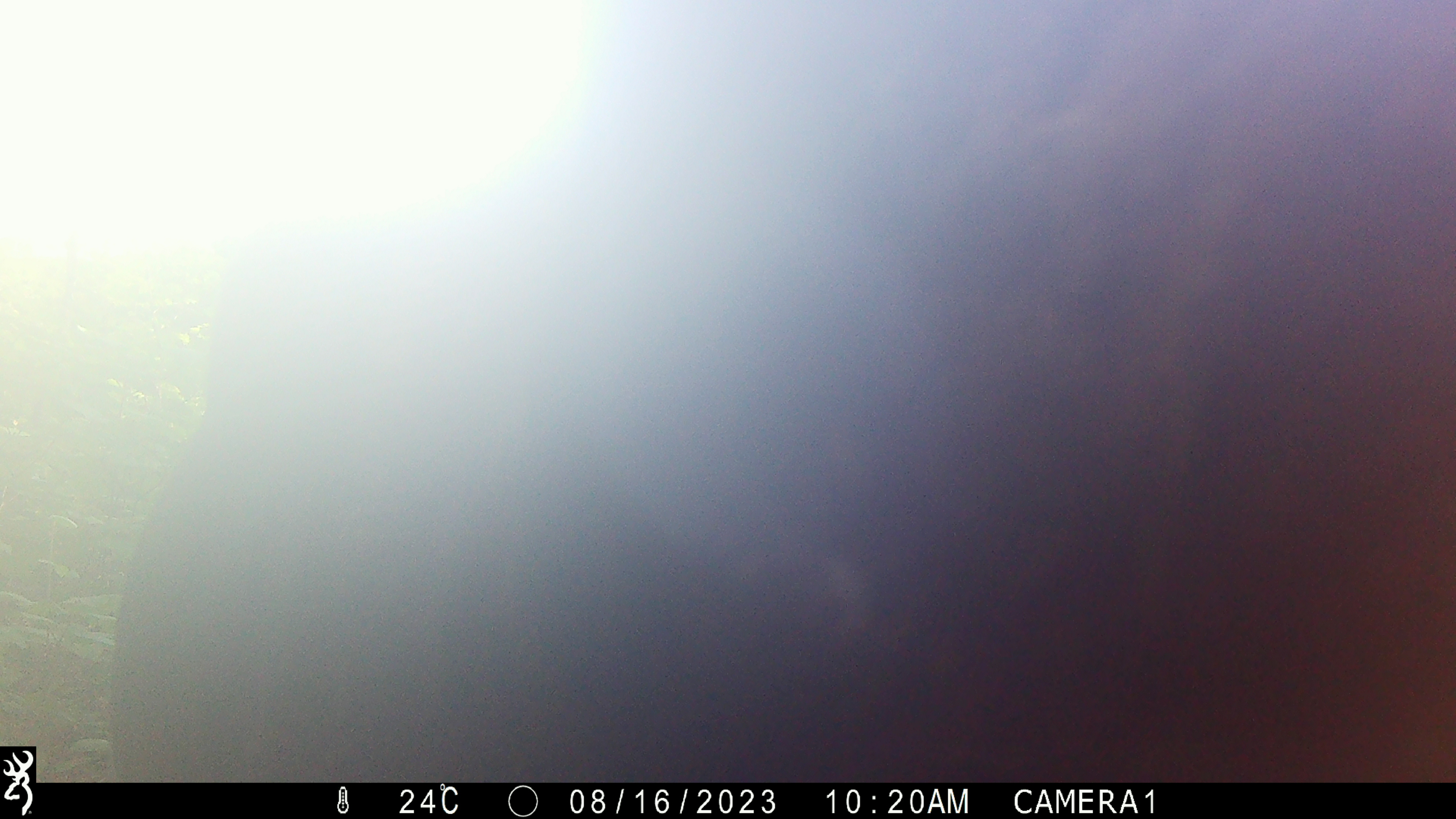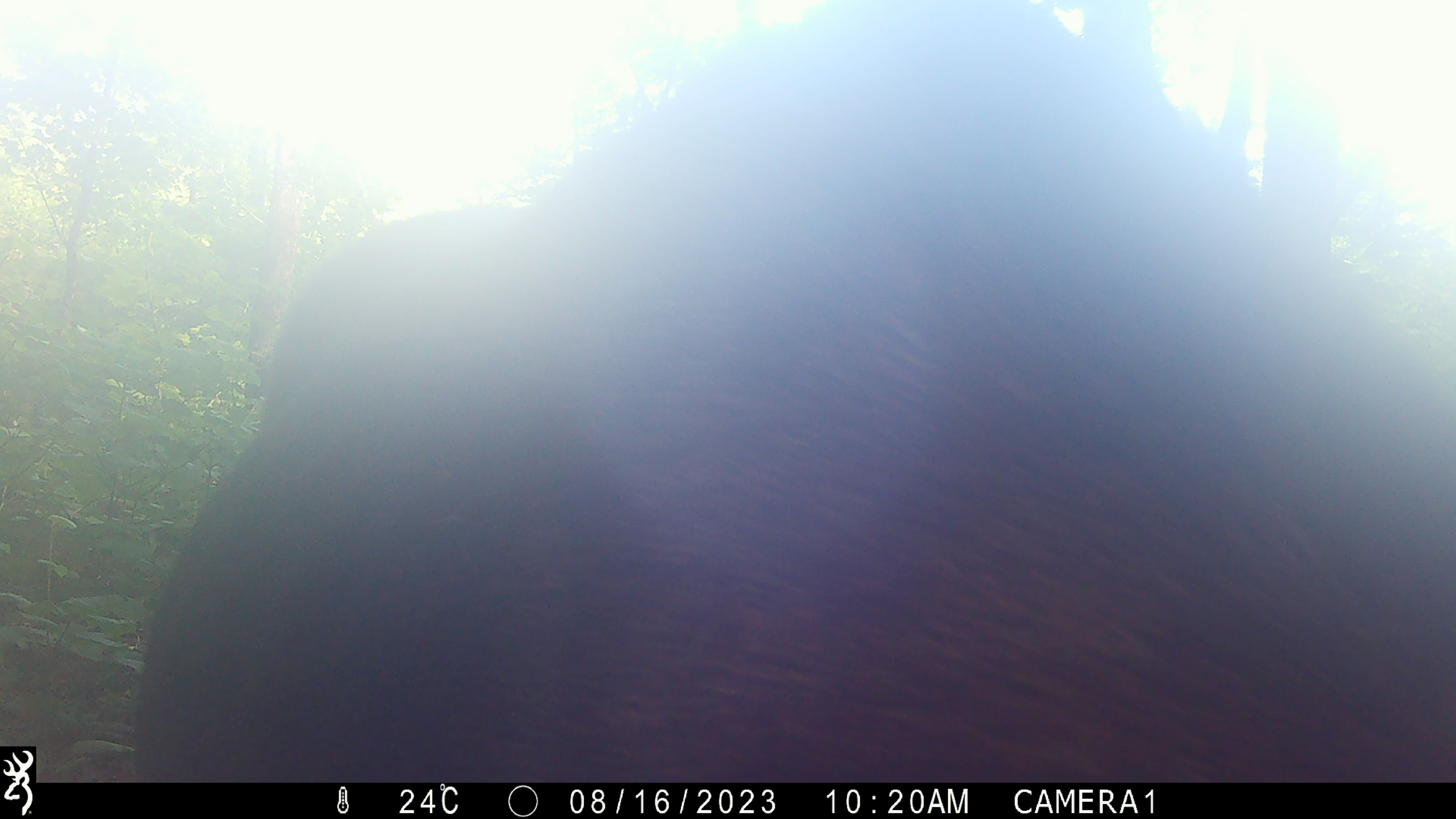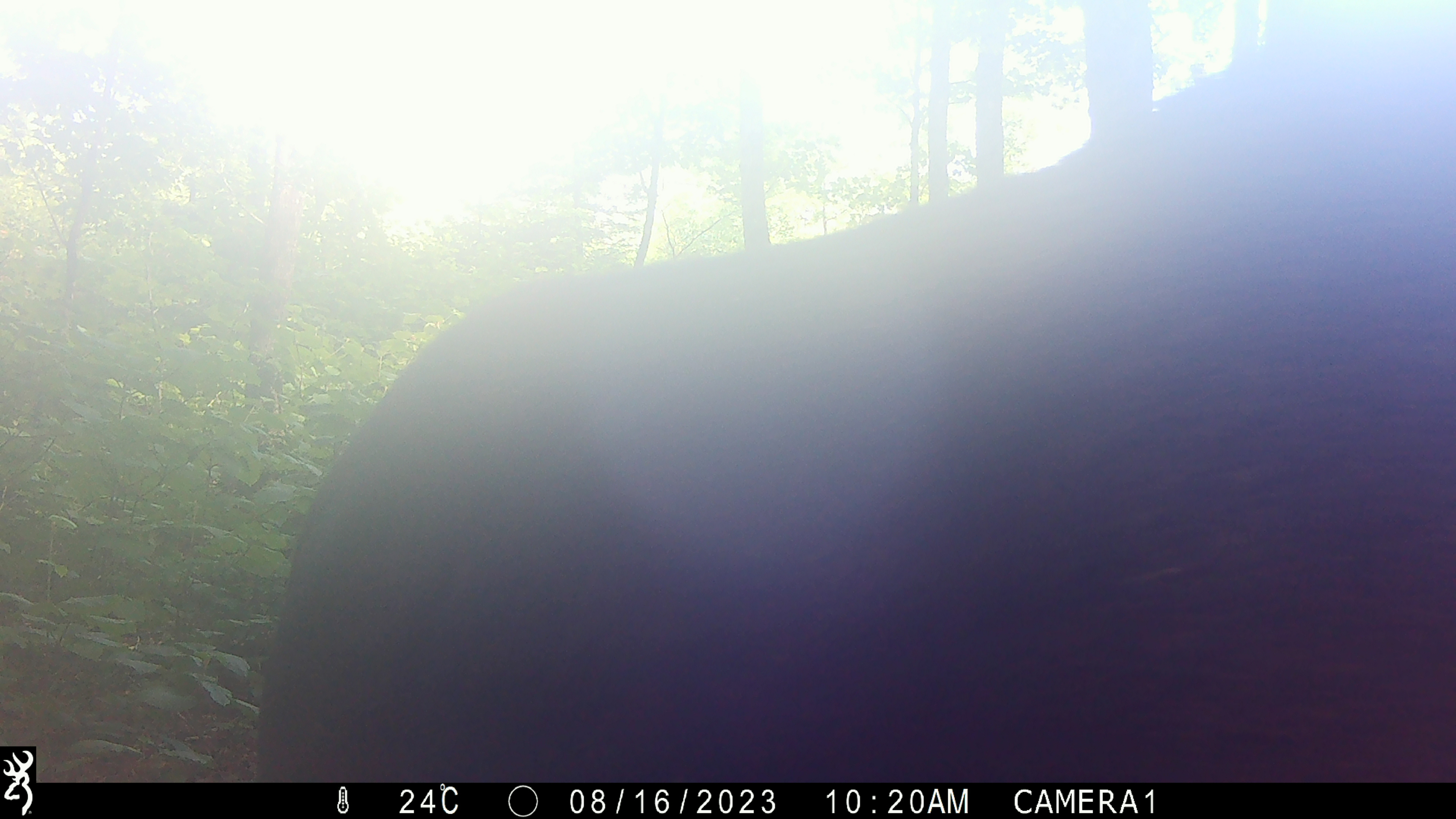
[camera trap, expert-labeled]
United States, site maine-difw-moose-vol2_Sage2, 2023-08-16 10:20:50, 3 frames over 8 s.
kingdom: Animalia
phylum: Chordata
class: Mammalia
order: Artiodactyla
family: Cervidae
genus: Alces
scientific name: Alces alces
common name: moose